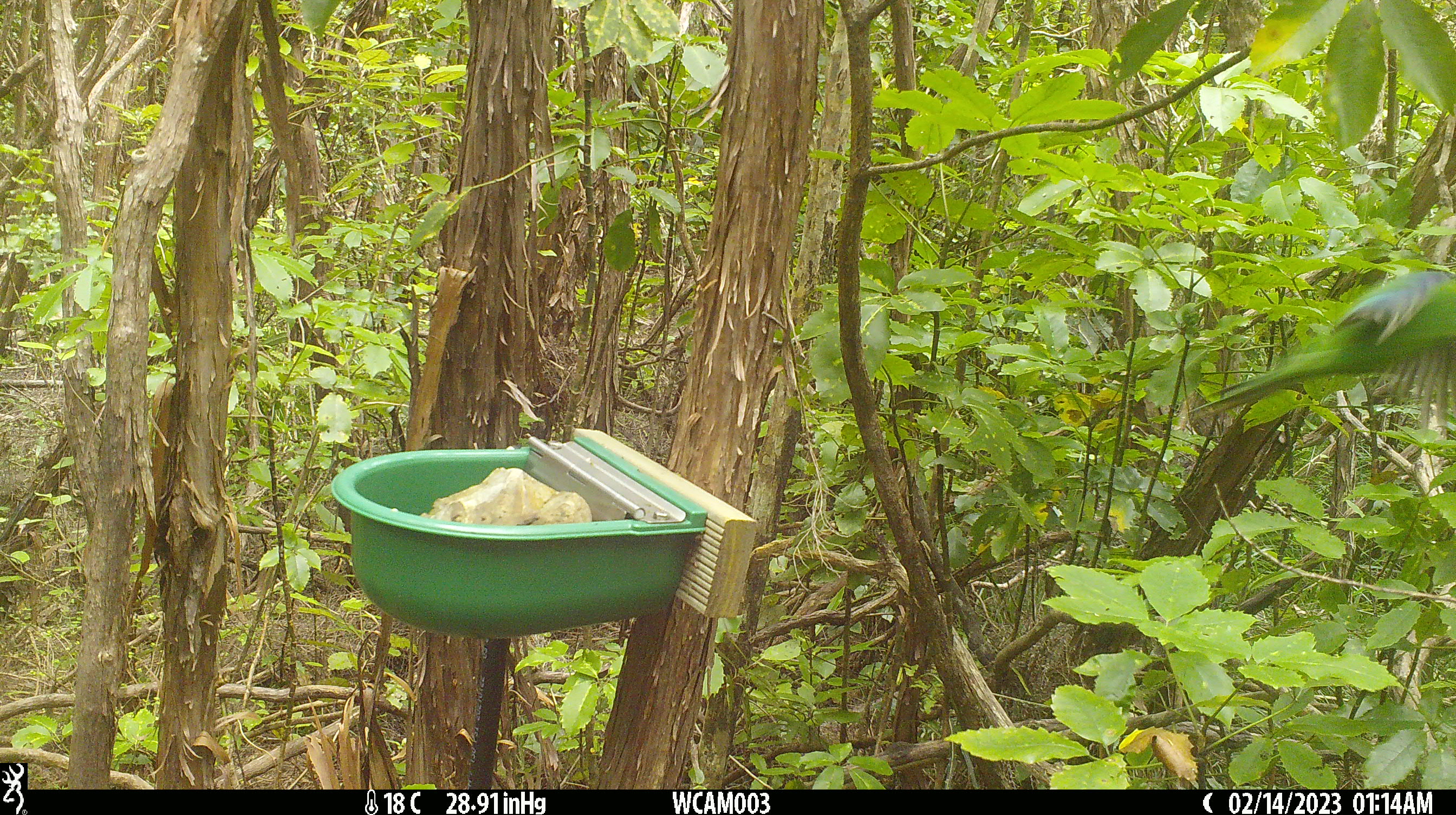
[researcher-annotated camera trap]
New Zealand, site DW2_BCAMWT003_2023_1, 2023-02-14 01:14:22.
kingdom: Animalia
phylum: Chordata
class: Aves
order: Psittaciformes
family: Psittaculidae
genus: Cyanoramphus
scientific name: Cyanoramphus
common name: parakeet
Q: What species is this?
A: Parakeet (Cyanoramphus).